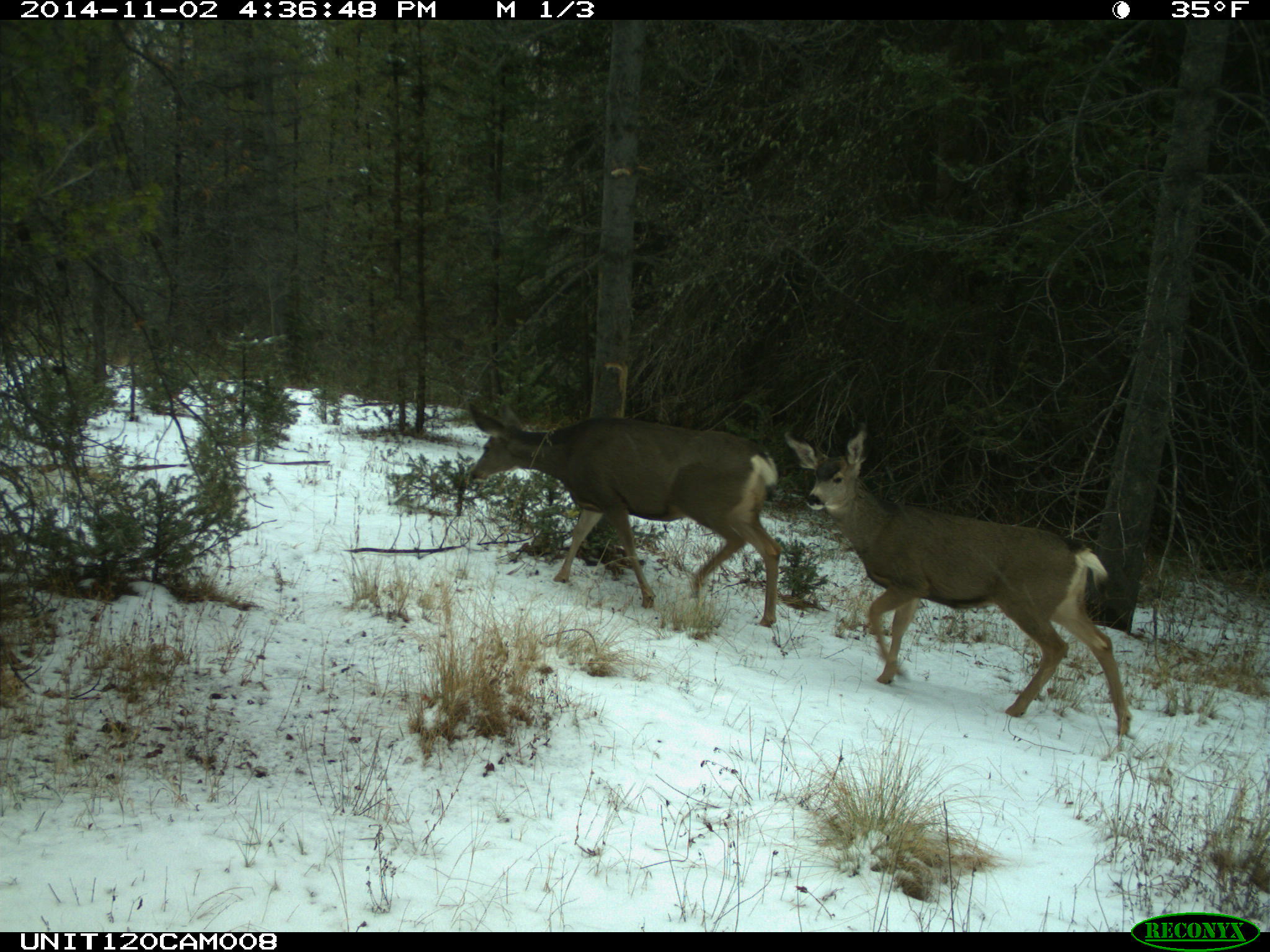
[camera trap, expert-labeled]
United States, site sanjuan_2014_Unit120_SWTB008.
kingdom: Animalia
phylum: Chordata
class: Mammalia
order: Artiodactyla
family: Cervidae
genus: Odocoileus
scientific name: Odocoileus hemionus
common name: mule deer